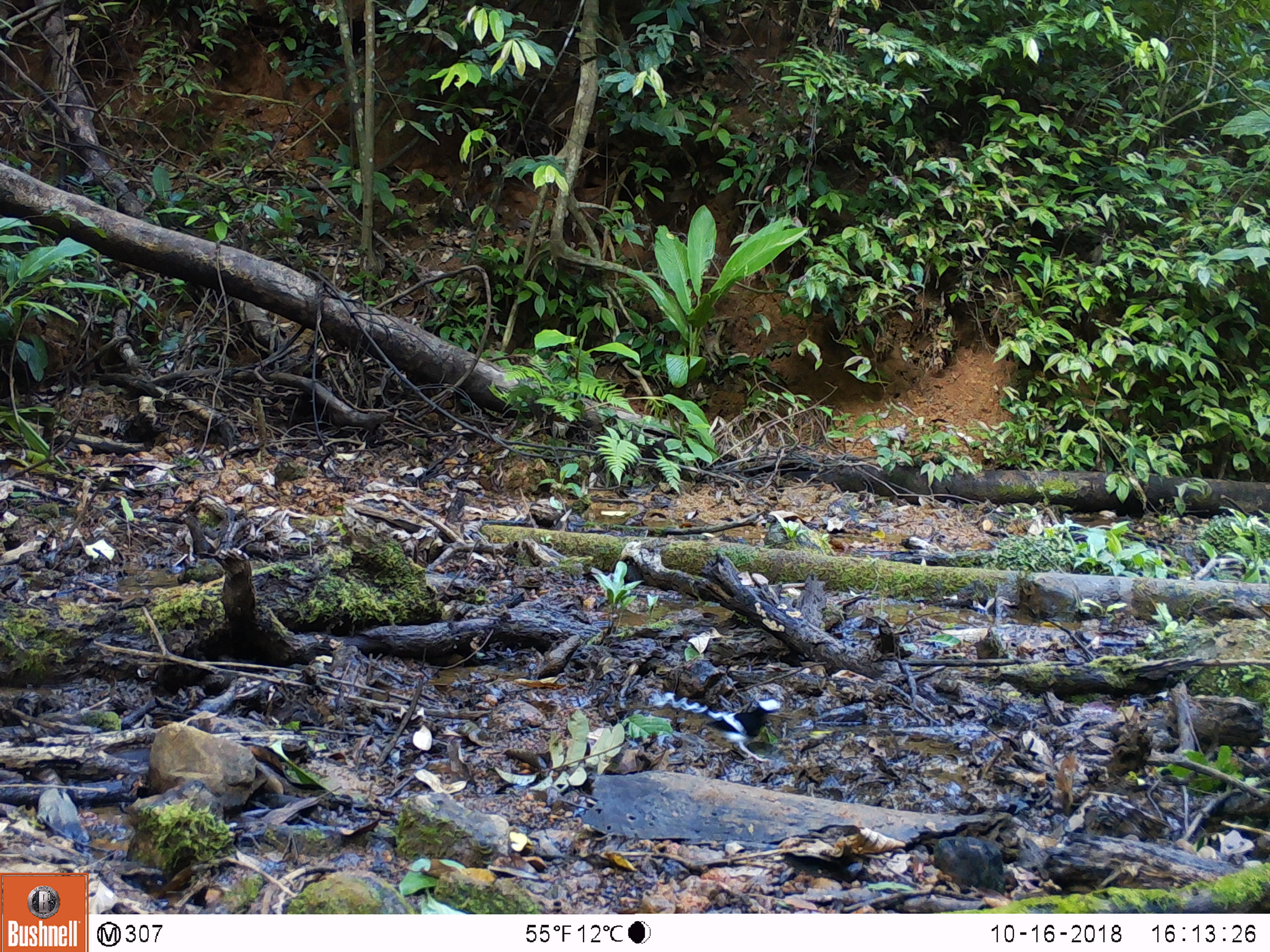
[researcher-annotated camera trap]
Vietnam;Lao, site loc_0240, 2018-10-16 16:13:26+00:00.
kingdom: Animalia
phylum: Chordata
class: Aves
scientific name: Aves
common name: bird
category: unidentified bird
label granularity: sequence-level